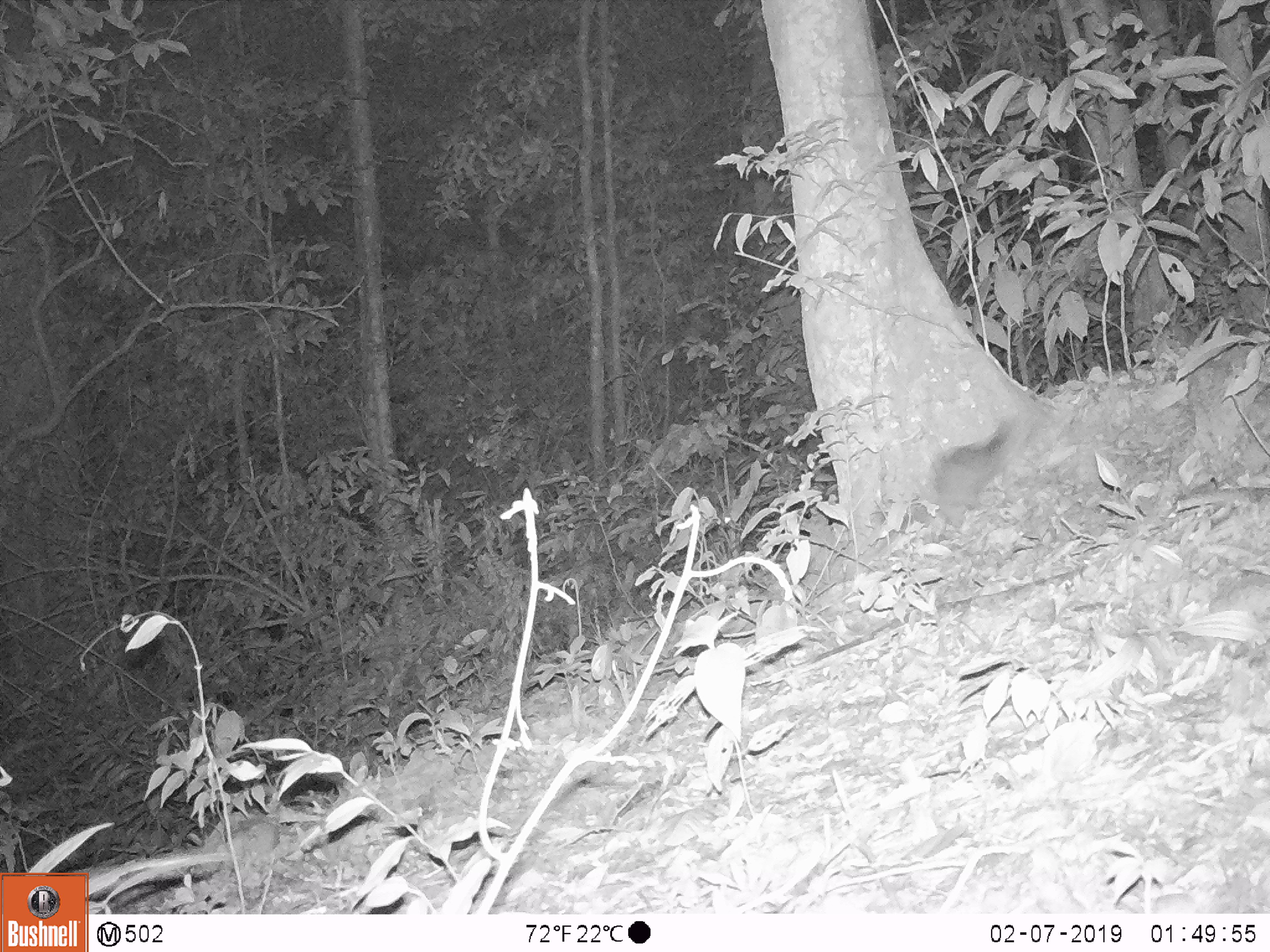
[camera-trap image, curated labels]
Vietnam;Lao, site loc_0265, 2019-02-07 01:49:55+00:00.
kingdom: Animalia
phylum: Chordata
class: Mammalia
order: Carnivora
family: Mustelidae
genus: Melogale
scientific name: Melogale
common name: ferret badger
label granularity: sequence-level